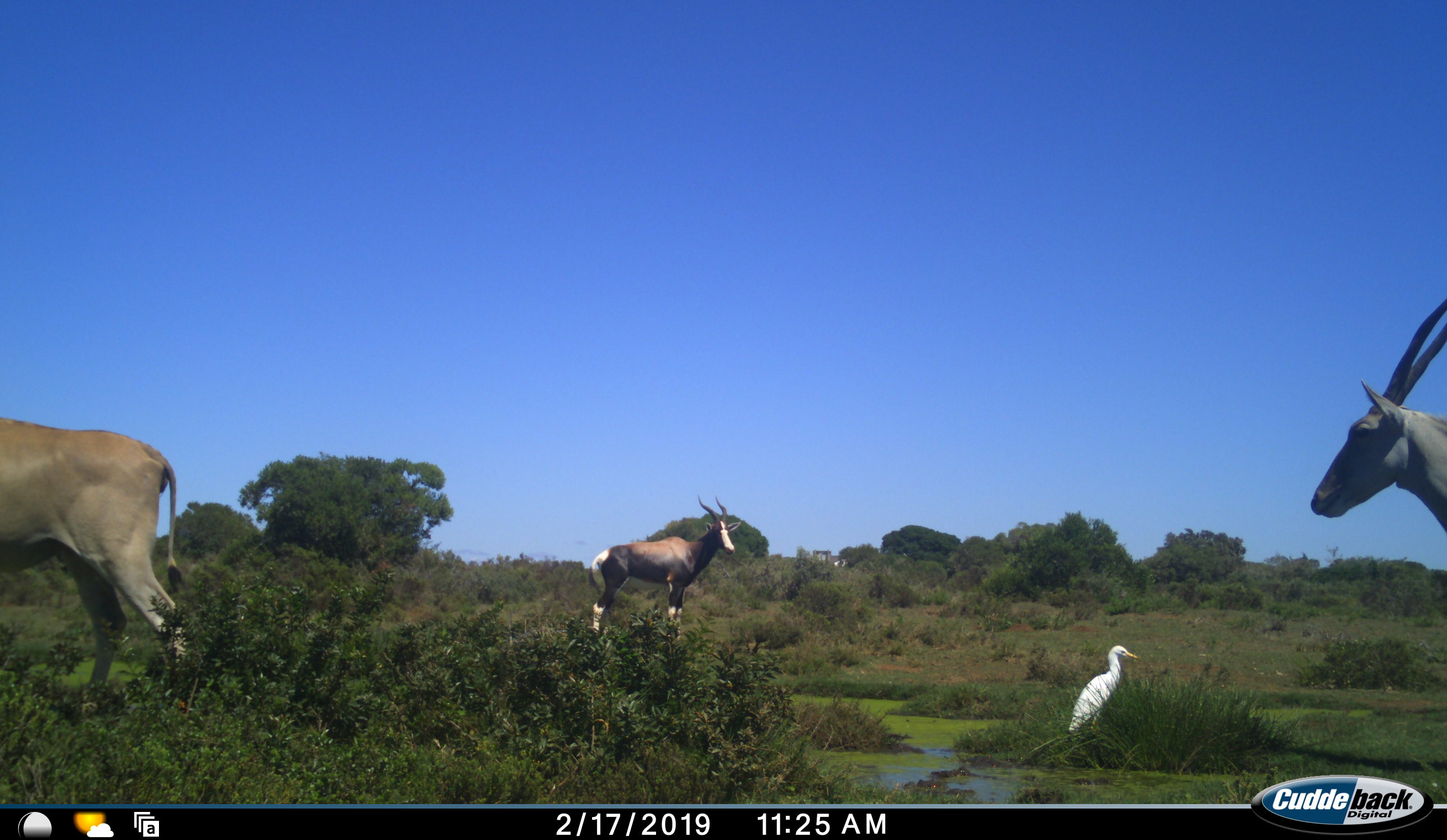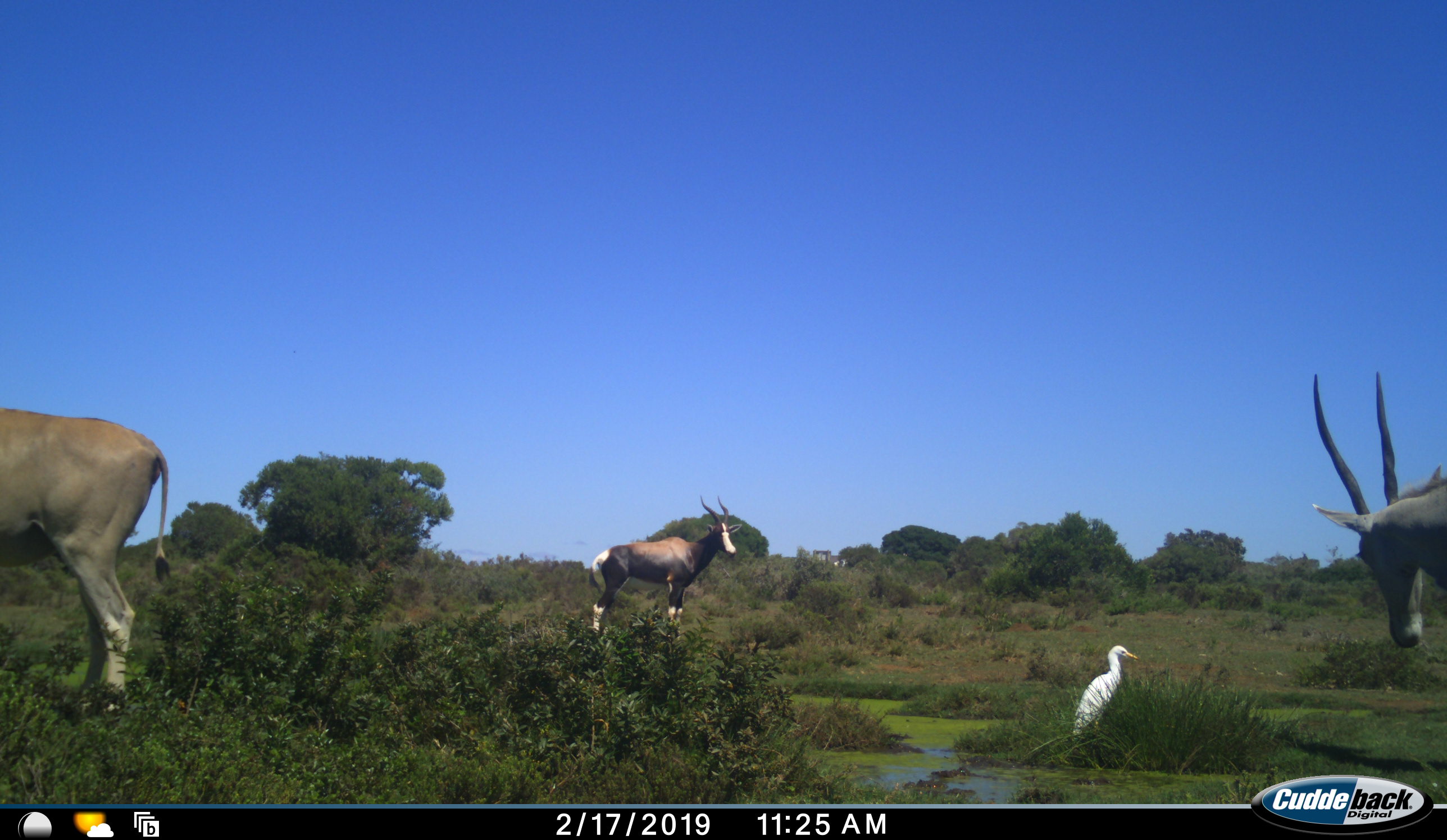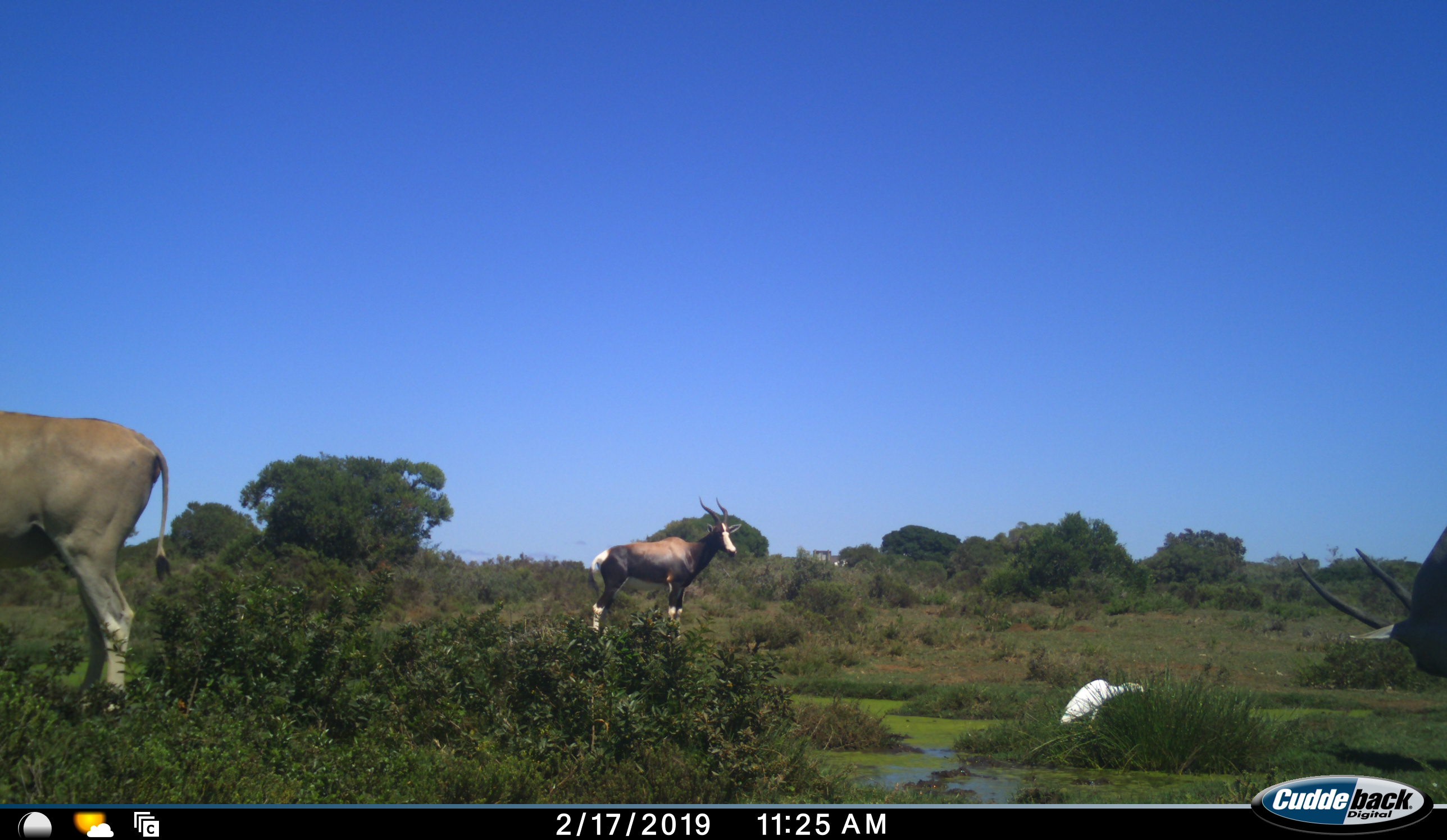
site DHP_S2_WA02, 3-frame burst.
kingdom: Animalia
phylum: Chordata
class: Aves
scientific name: Aves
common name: bird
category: birdother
Birdother (bird) (Aves), count 1. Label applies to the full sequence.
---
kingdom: Animalia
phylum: Chordata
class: Mammalia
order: Artiodactyla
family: Bovidae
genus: Damaliscus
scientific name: Damaliscus pygargus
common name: bontebok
Bontebok (Damaliscus pygargus), count 2. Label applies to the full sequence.